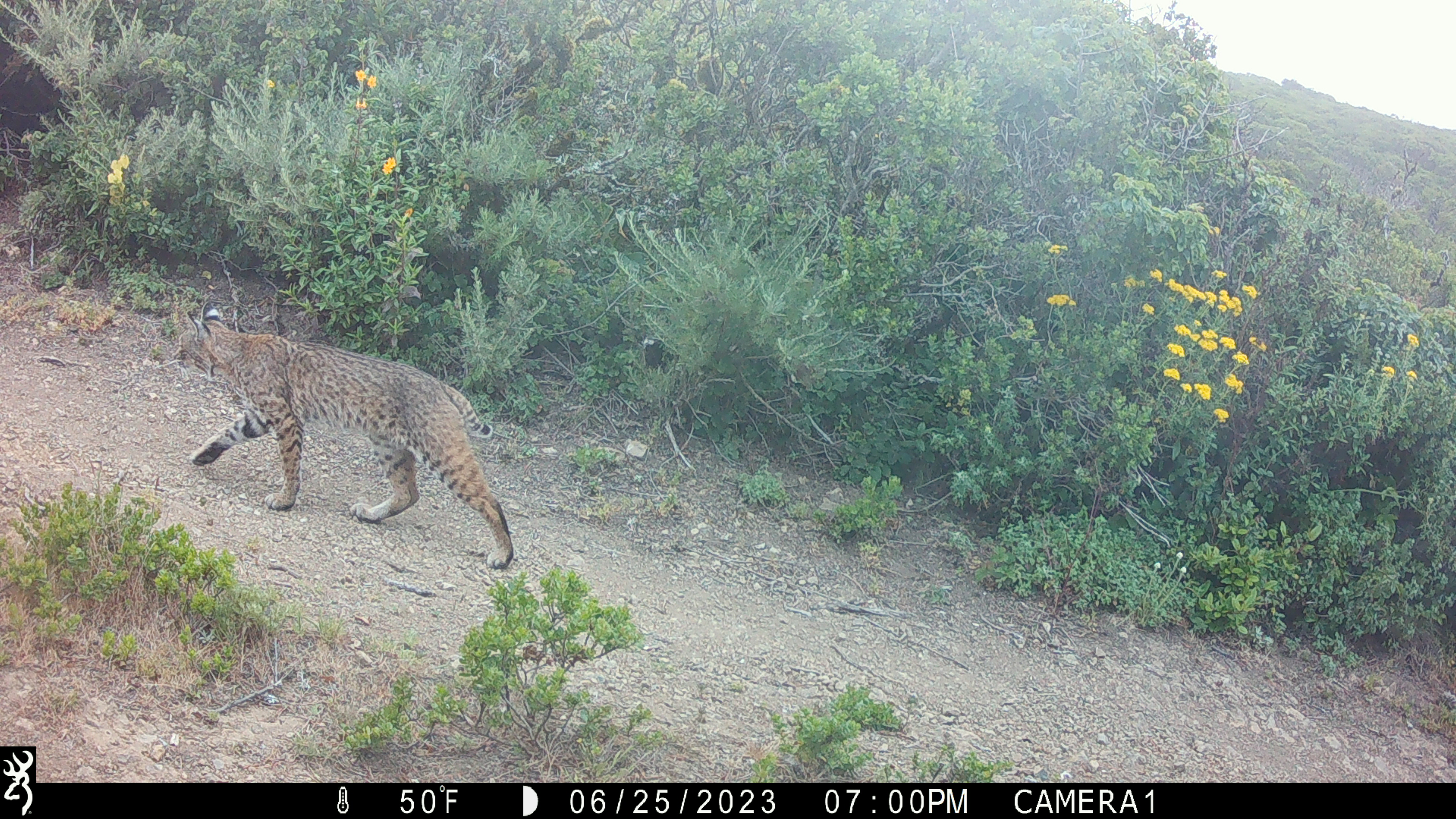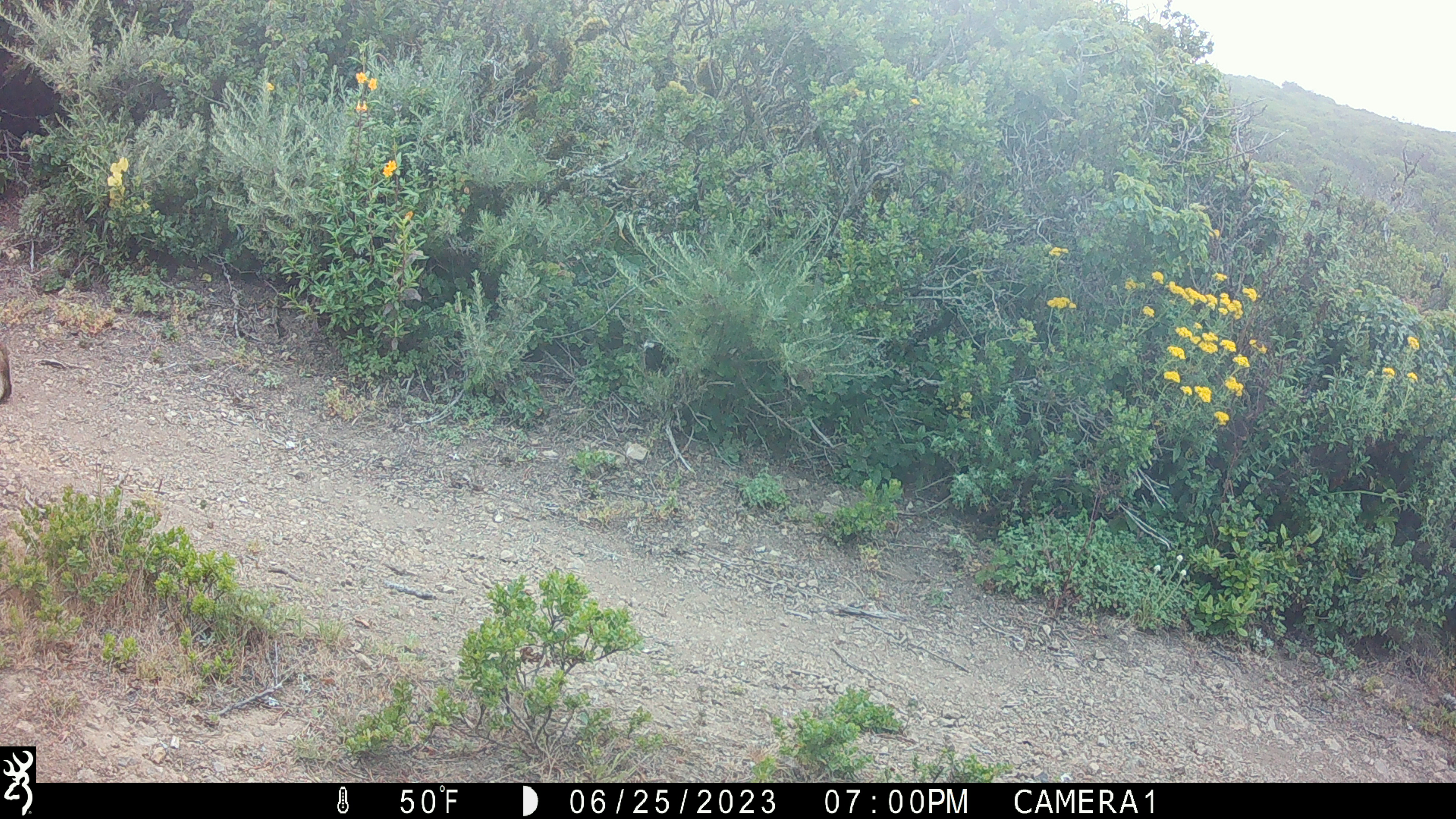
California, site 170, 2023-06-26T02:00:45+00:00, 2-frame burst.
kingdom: Animalia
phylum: Chordata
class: Mammalia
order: Carnivora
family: Felidae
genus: Lynx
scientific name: Lynx rufus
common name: bobcat